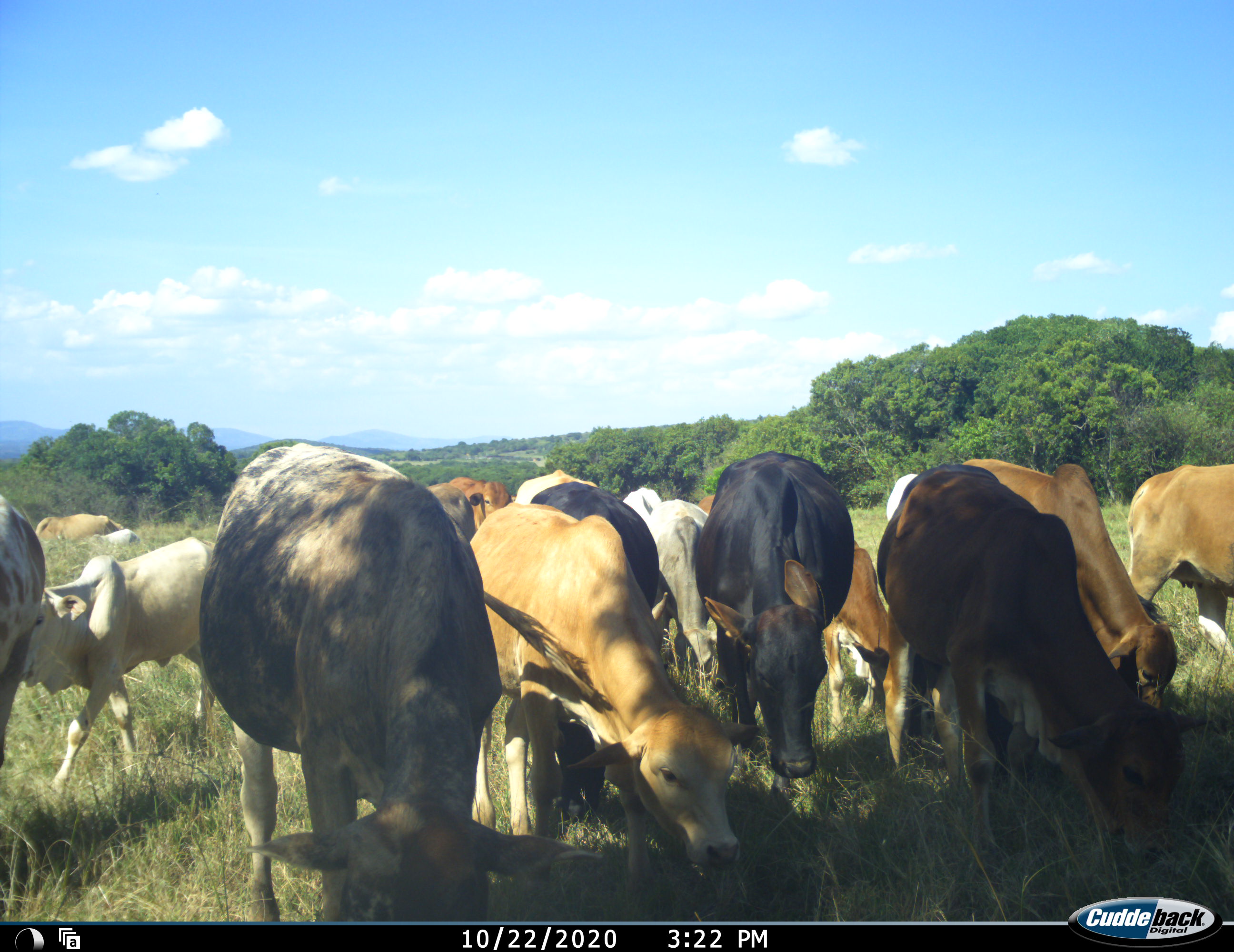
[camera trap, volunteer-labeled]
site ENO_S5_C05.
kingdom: Animalia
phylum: Chordata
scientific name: Vertebrata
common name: domestic animal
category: domesticanimal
Domesticanimal (domestic animal) (Vertebrata), count 11-50. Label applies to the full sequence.